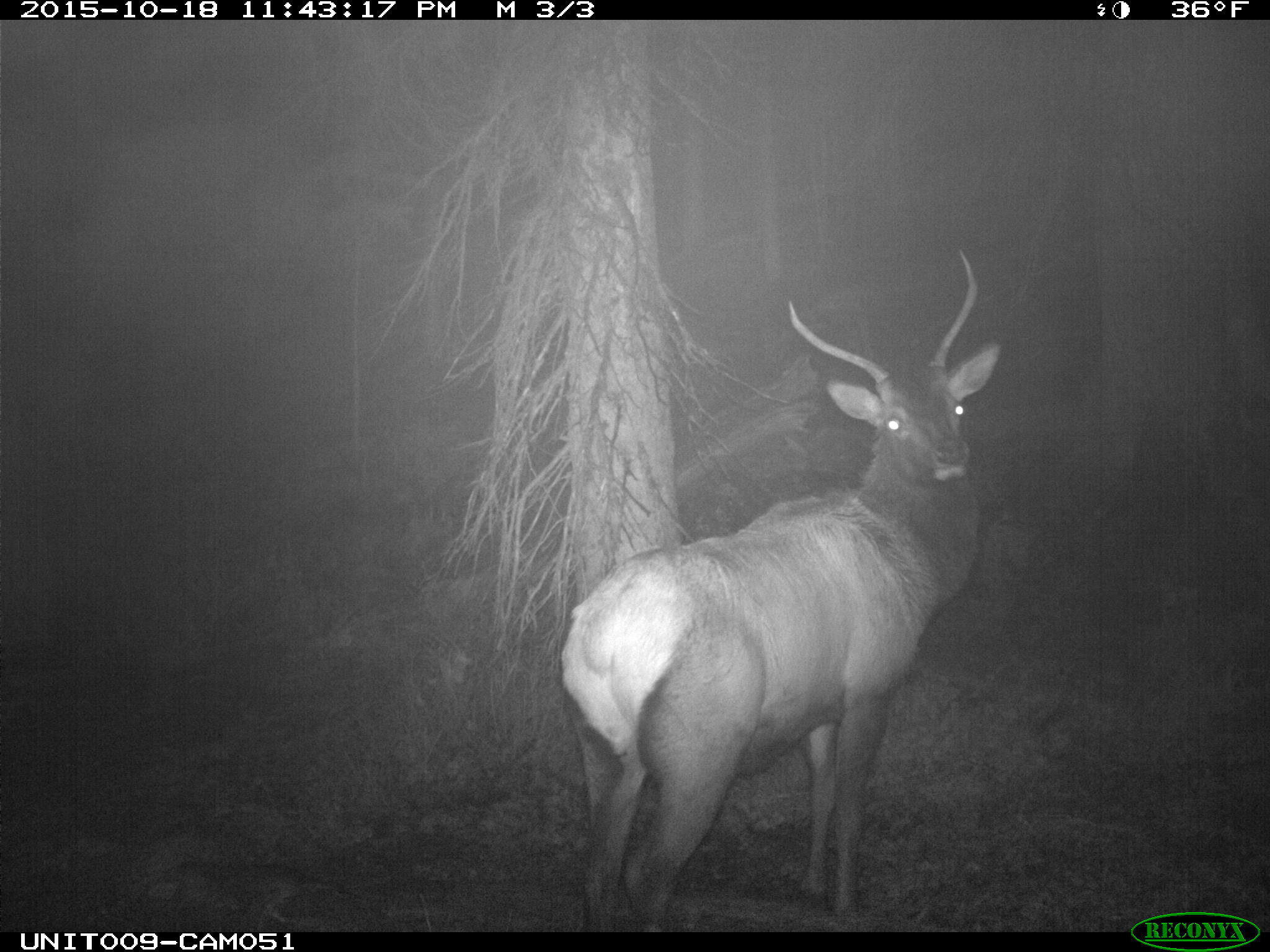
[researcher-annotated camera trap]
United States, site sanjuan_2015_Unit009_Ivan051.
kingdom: Animalia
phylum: Chordata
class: Mammalia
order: Artiodactyla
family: Cervidae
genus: Cervus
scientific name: Cervus elaphus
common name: red deer